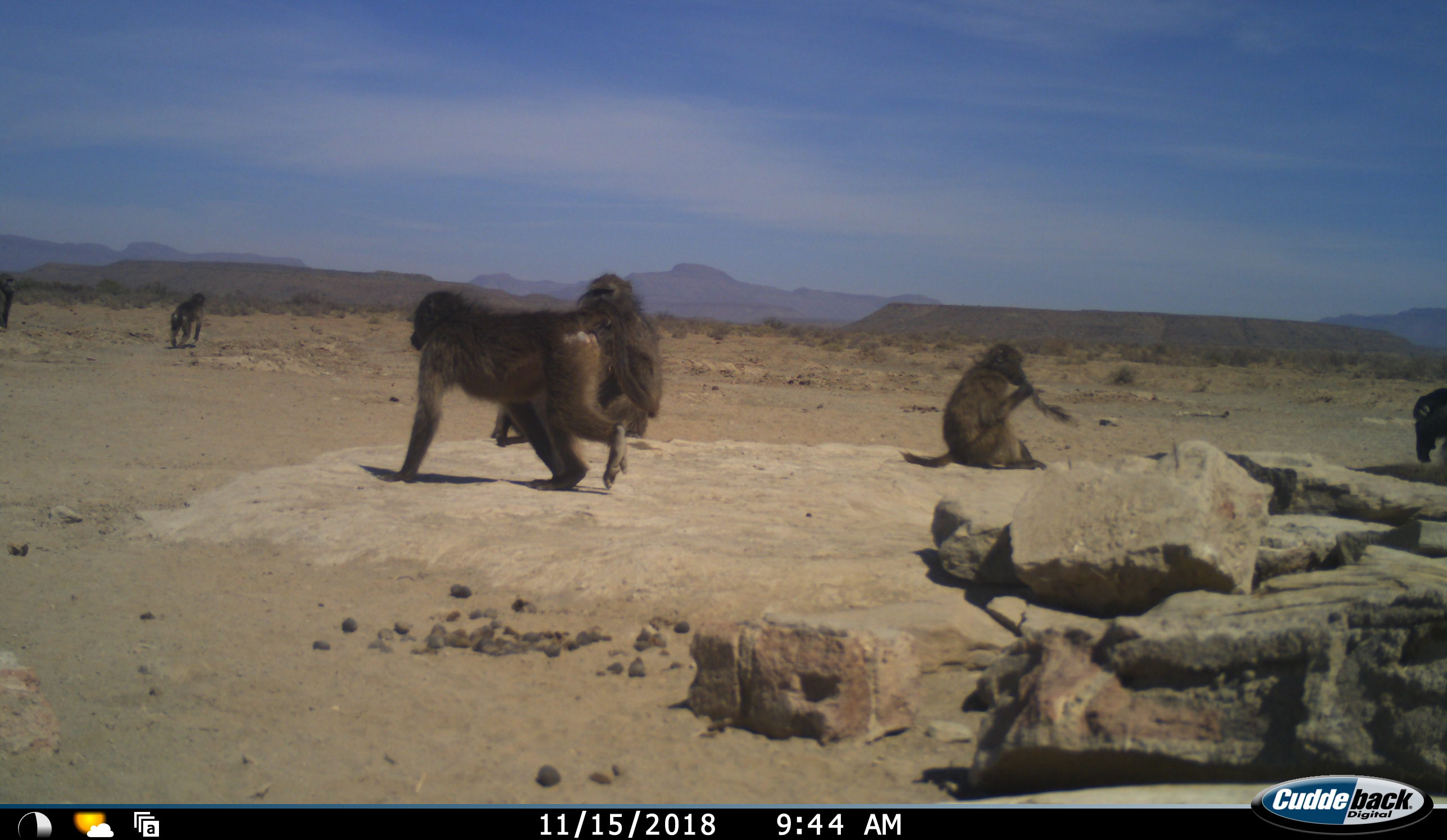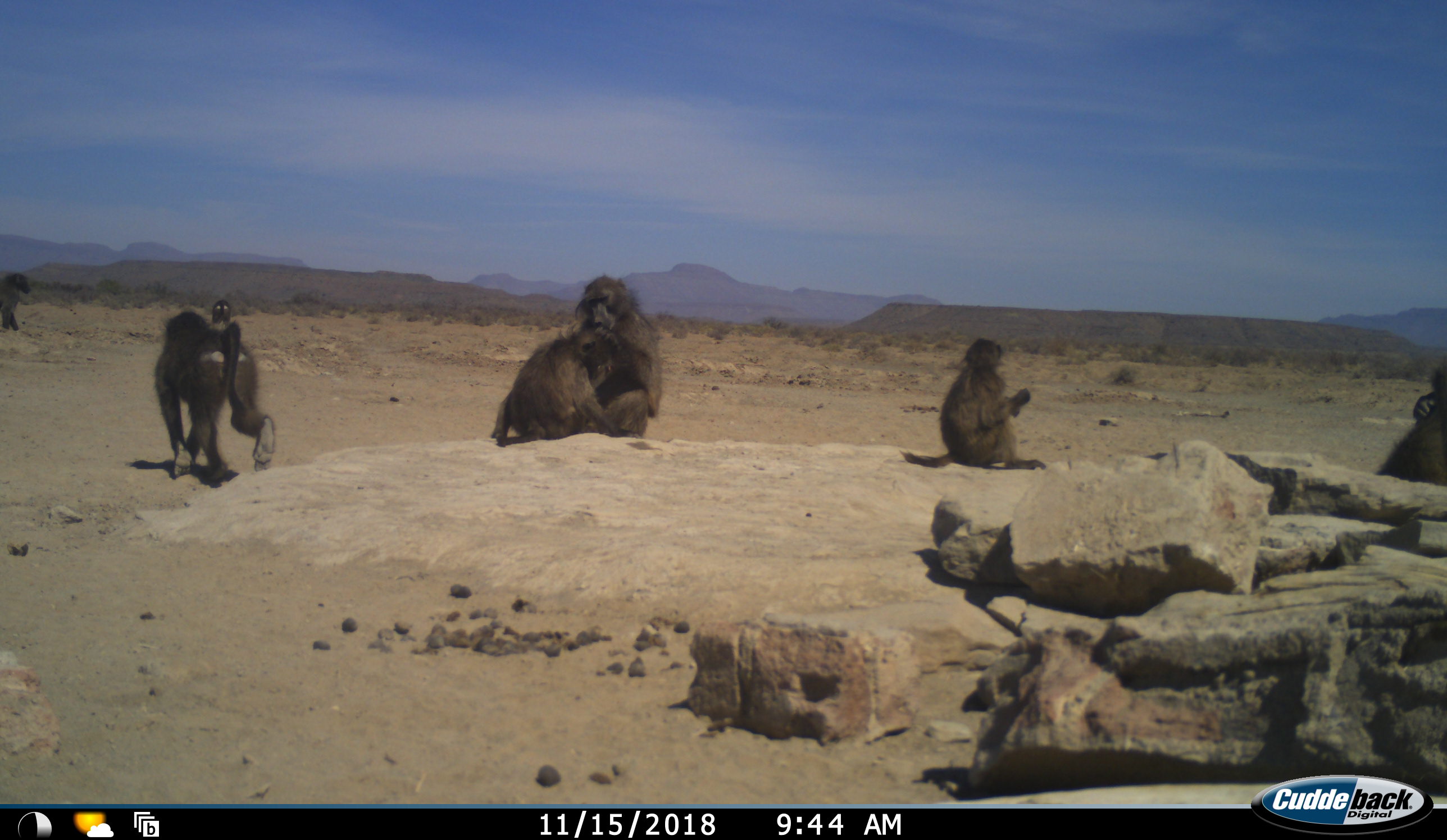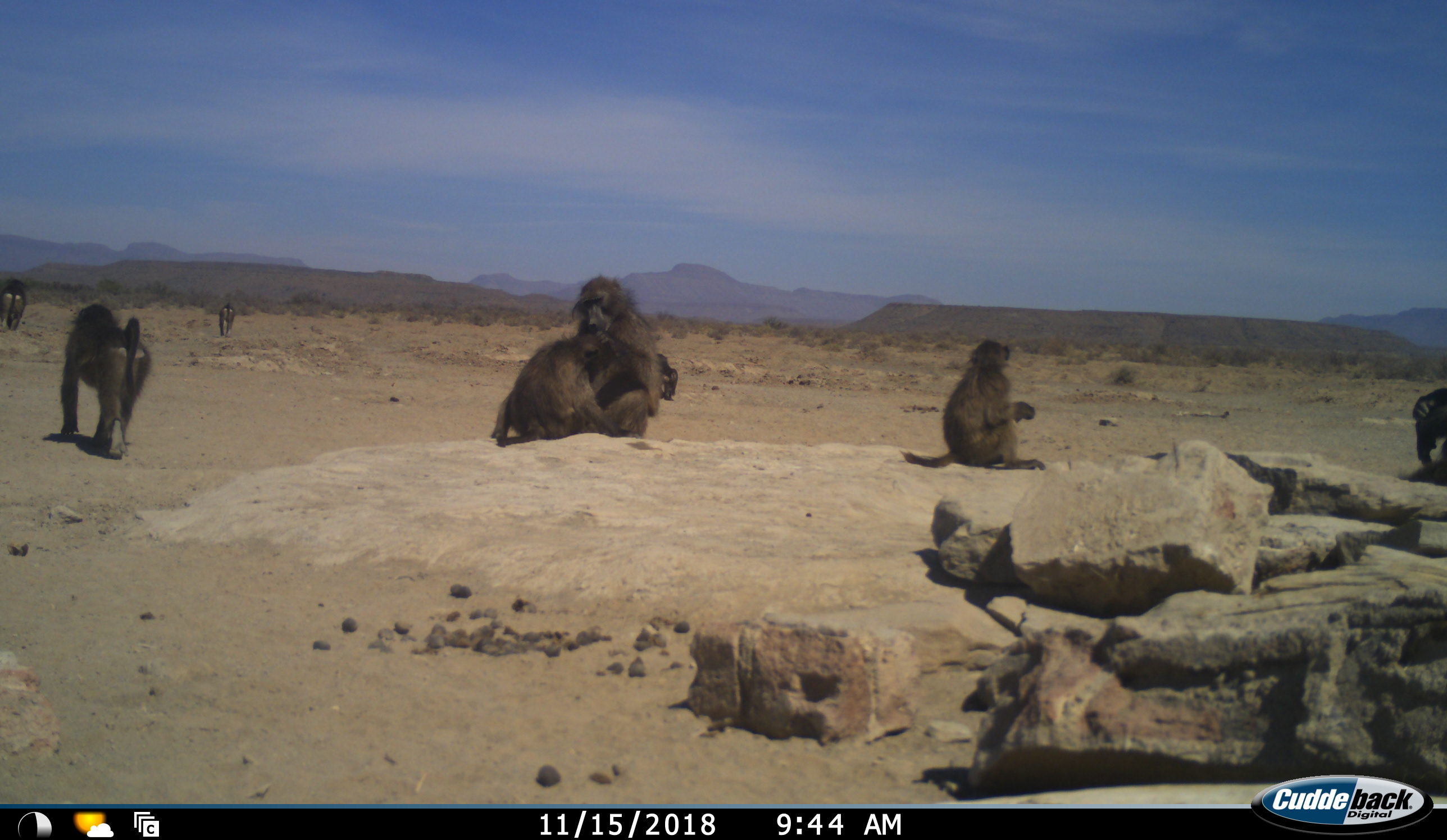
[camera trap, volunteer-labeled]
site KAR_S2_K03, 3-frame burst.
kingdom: Animalia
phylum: Chordata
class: Mammalia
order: Primates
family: Cercopithecidae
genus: Papio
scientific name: Papio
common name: baboon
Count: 7.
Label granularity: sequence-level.